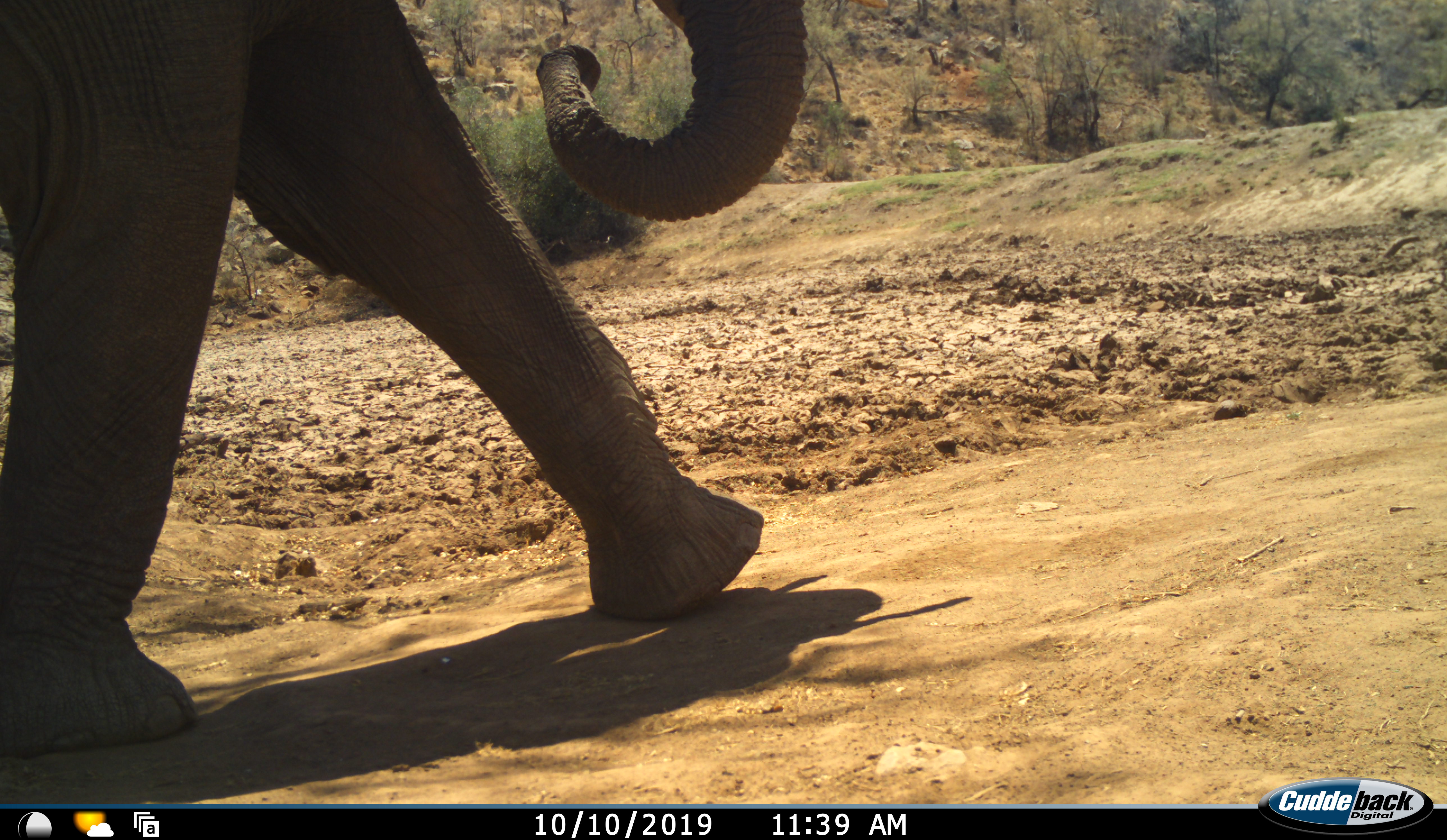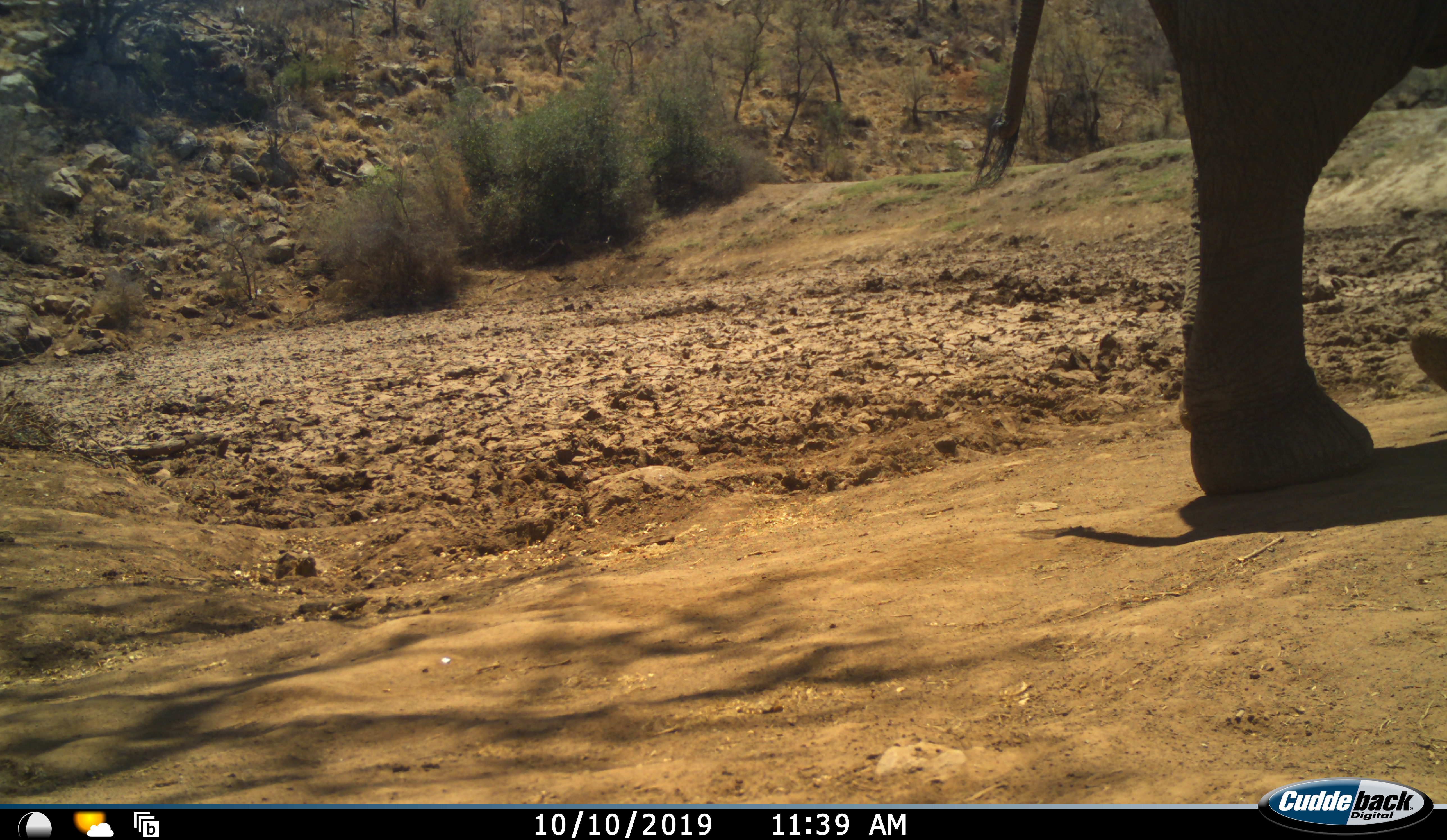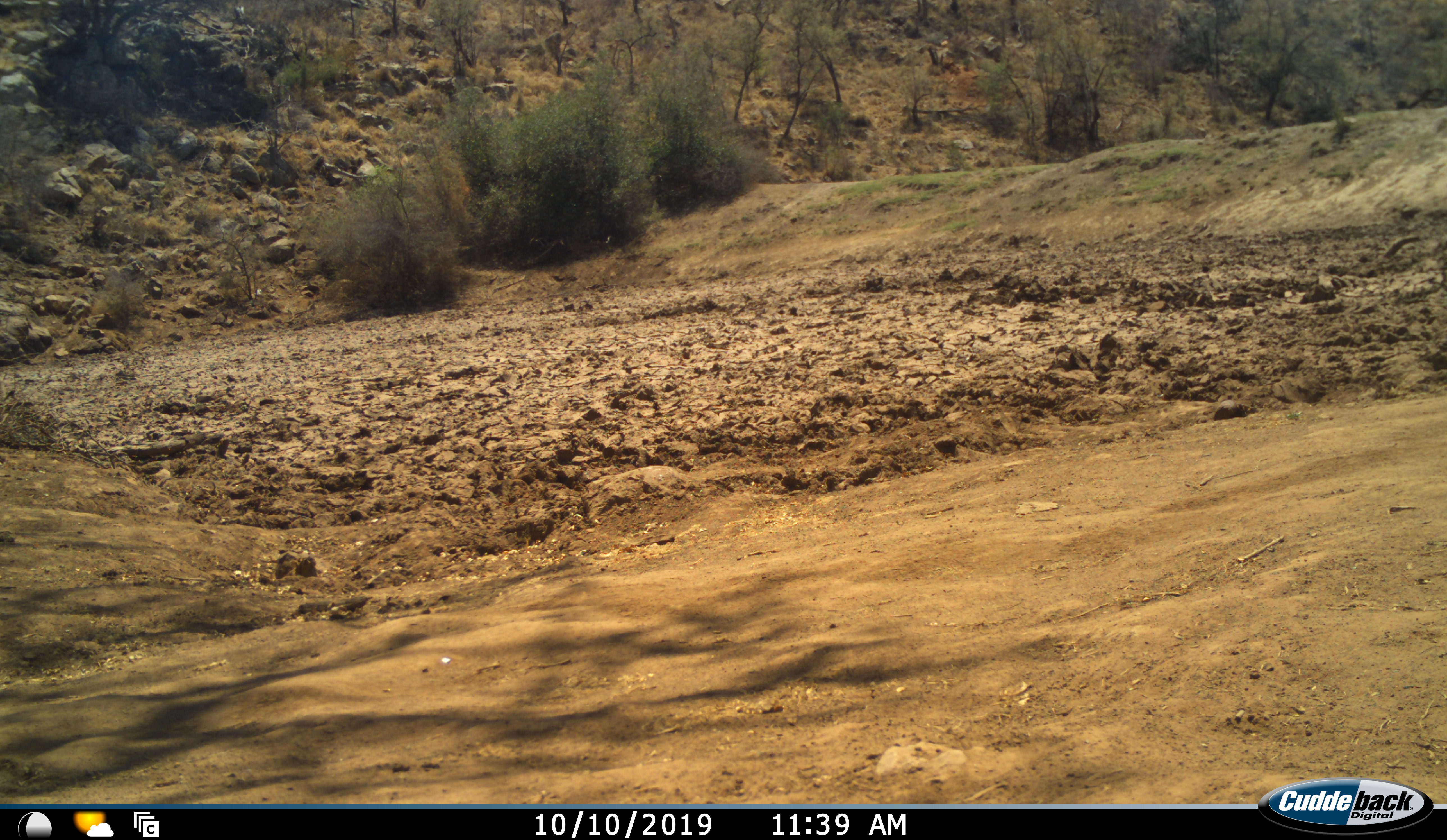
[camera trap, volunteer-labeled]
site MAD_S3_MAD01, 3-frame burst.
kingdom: Animalia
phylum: Chordata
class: Mammalia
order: Proboscidea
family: Elephantidae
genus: Loxodonta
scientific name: Loxodonta africana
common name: african bush elephant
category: elephant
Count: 1.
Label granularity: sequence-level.